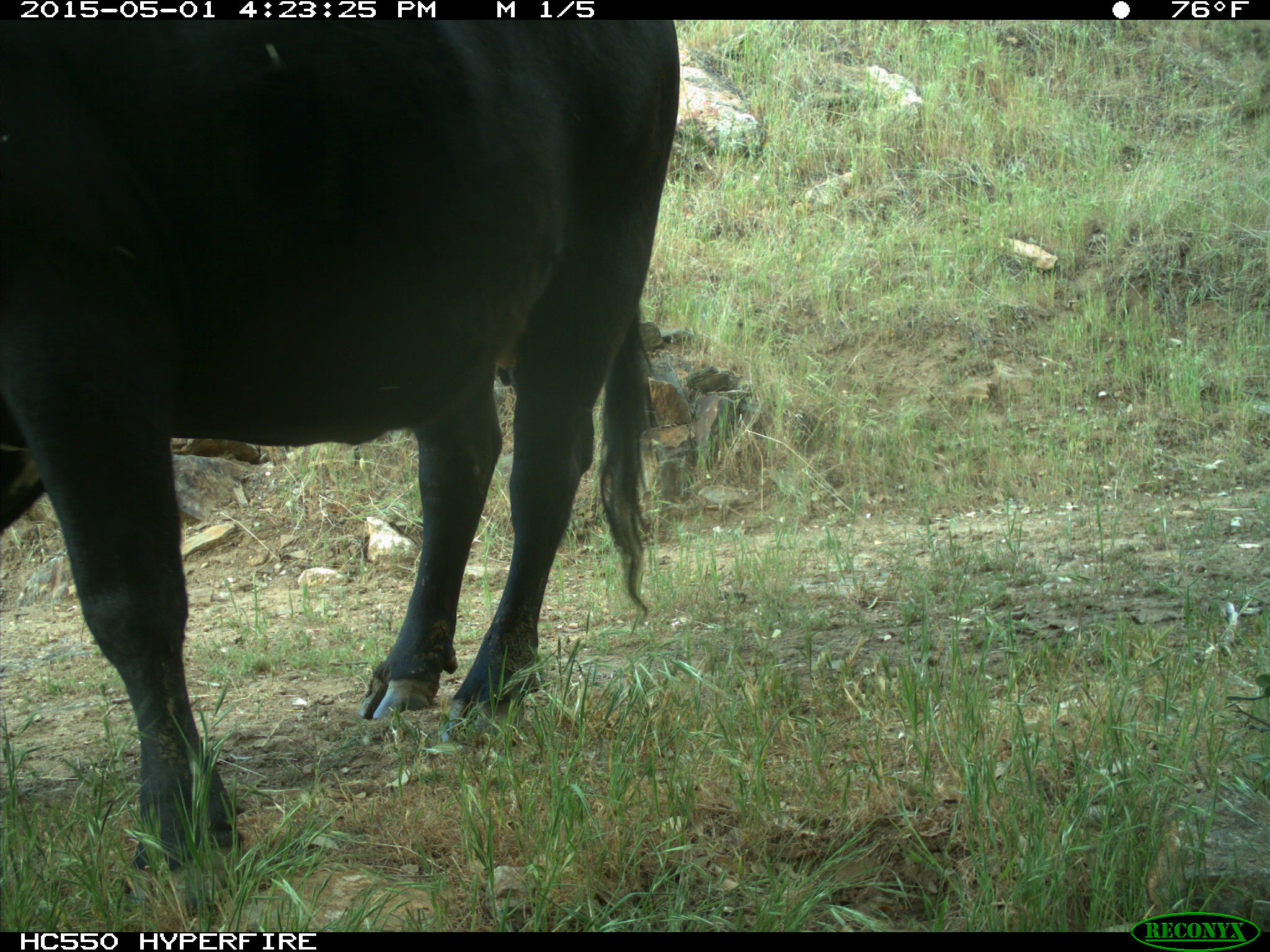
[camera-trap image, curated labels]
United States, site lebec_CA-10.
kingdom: Animalia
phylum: Chordata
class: Mammalia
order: Artiodactyla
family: Bovidae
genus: Bos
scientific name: Bos taurus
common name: domestic cow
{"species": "Bos taurus (domestic cow)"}